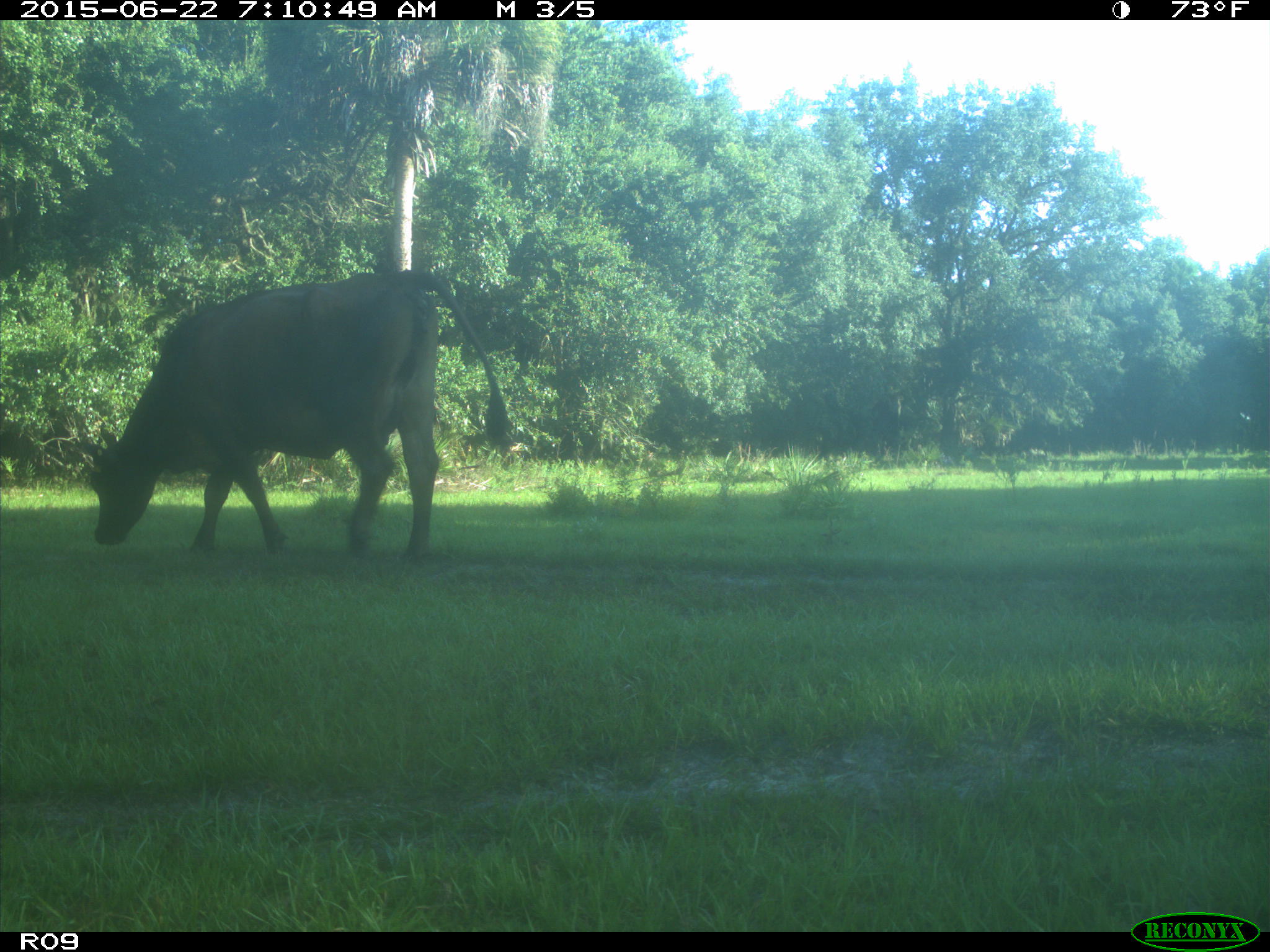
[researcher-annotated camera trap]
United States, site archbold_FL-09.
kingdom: Animalia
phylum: Chordata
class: Mammalia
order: Artiodactyla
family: Bovidae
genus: Bos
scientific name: Bos taurus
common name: domestic cow